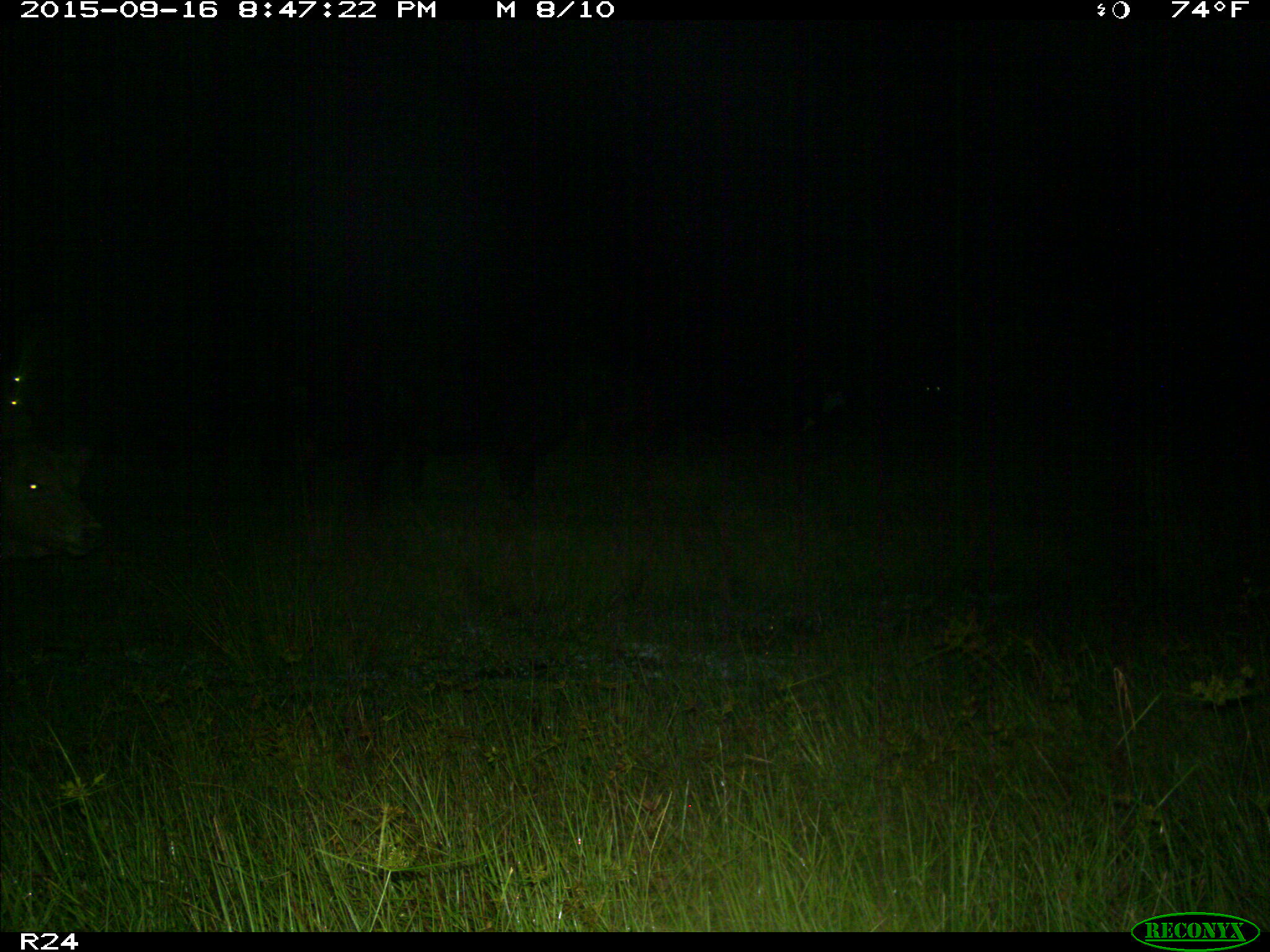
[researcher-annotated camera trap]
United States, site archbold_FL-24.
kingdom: Animalia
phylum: Chordata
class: Mammalia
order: Artiodactyla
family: Bovidae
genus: Bos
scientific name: Bos taurus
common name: domestic cow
Bos taurus (domestic cow).